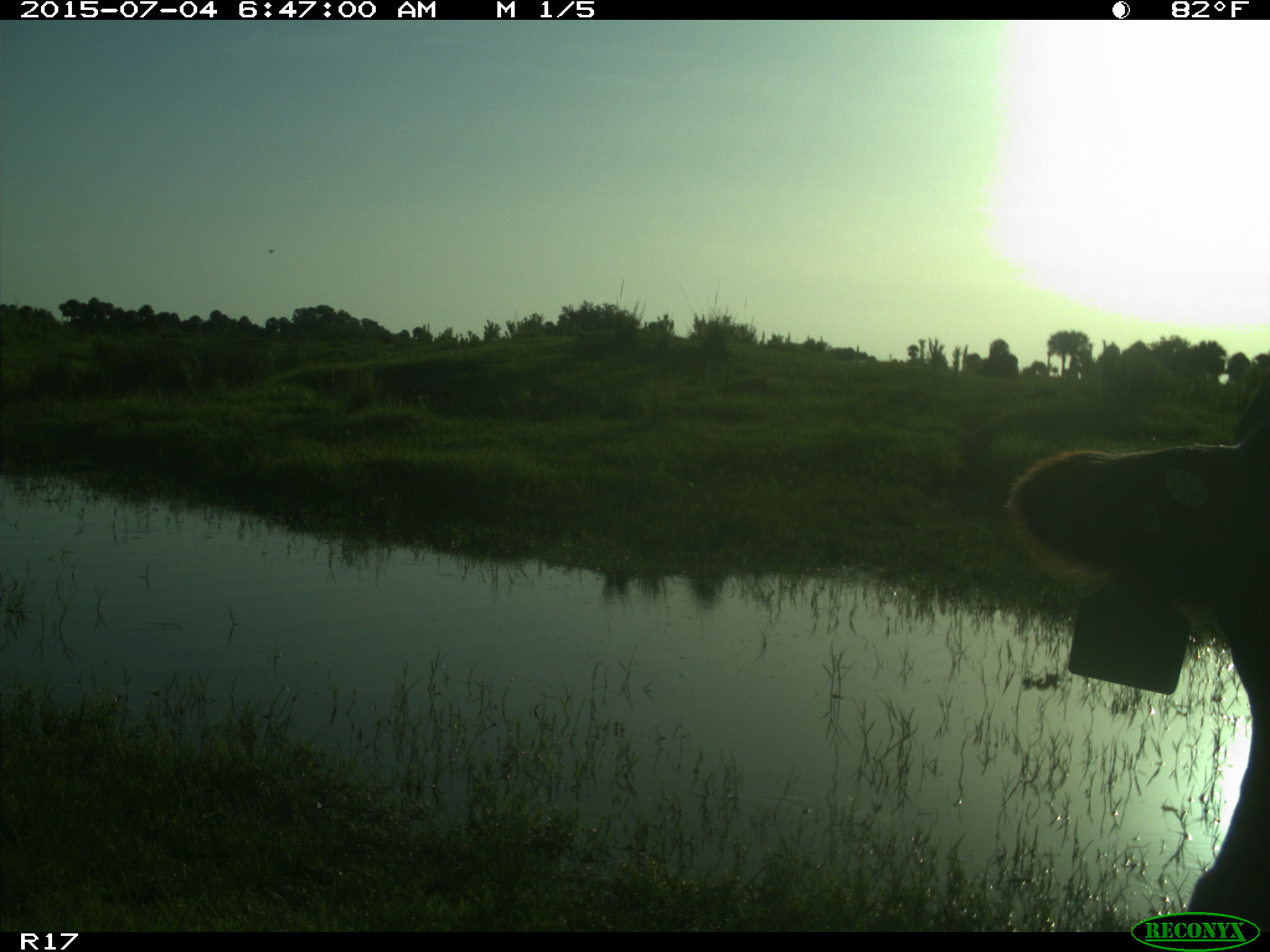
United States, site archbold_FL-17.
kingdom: Animalia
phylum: Chordata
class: Mammalia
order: Artiodactyla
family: Bovidae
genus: Bos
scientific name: Bos taurus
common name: domestic cow